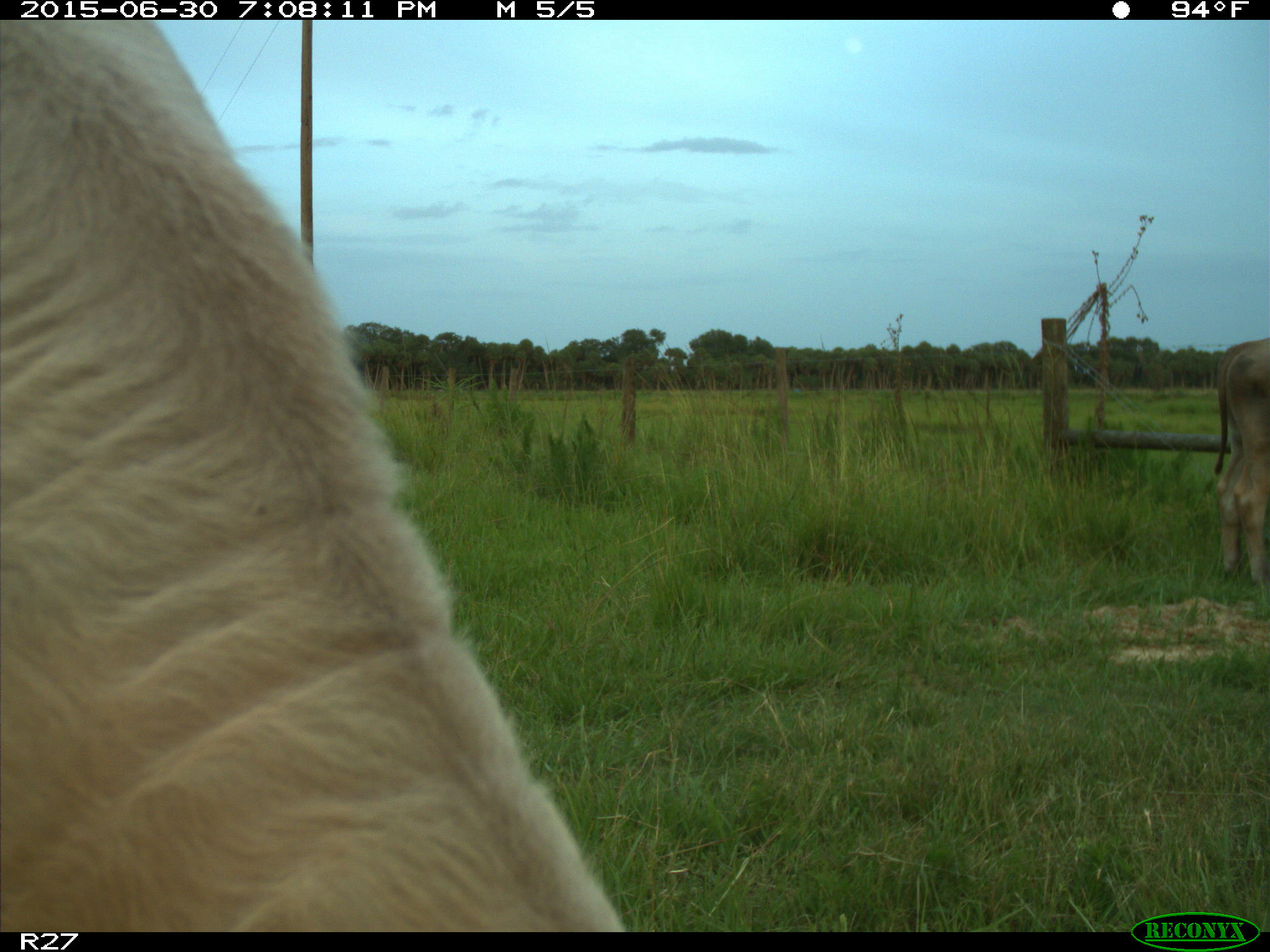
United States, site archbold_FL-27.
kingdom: Animalia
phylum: Chordata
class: Mammalia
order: Artiodactyla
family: Bovidae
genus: Bos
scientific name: Bos taurus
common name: domestic cow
Bos taurus (domestic cow).